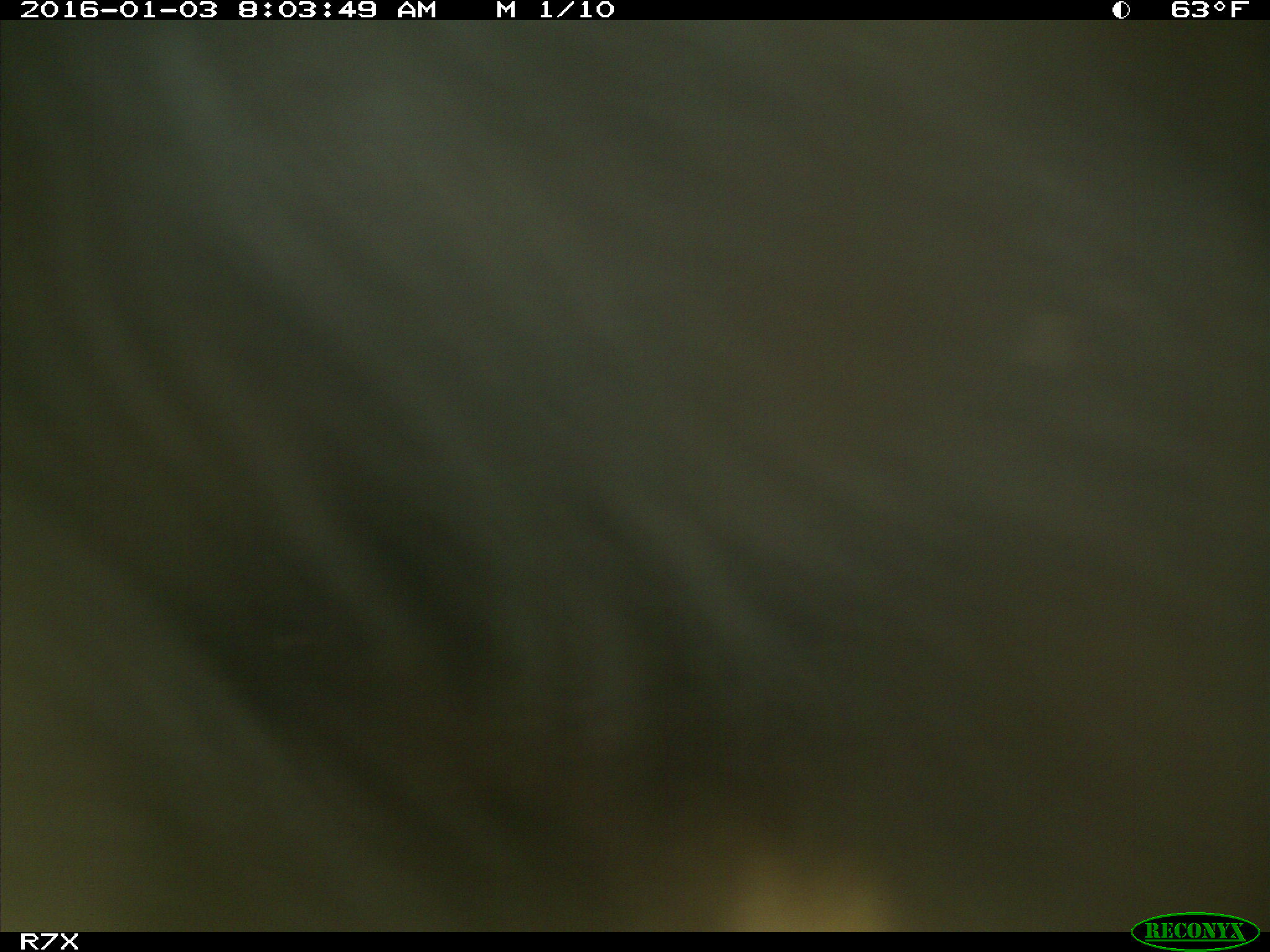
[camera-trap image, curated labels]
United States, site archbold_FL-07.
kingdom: Animalia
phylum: Chordata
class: Mammalia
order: Artiodactyla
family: Bovidae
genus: Bos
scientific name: Bos taurus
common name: domestic cow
Bos taurus (domestic cow).